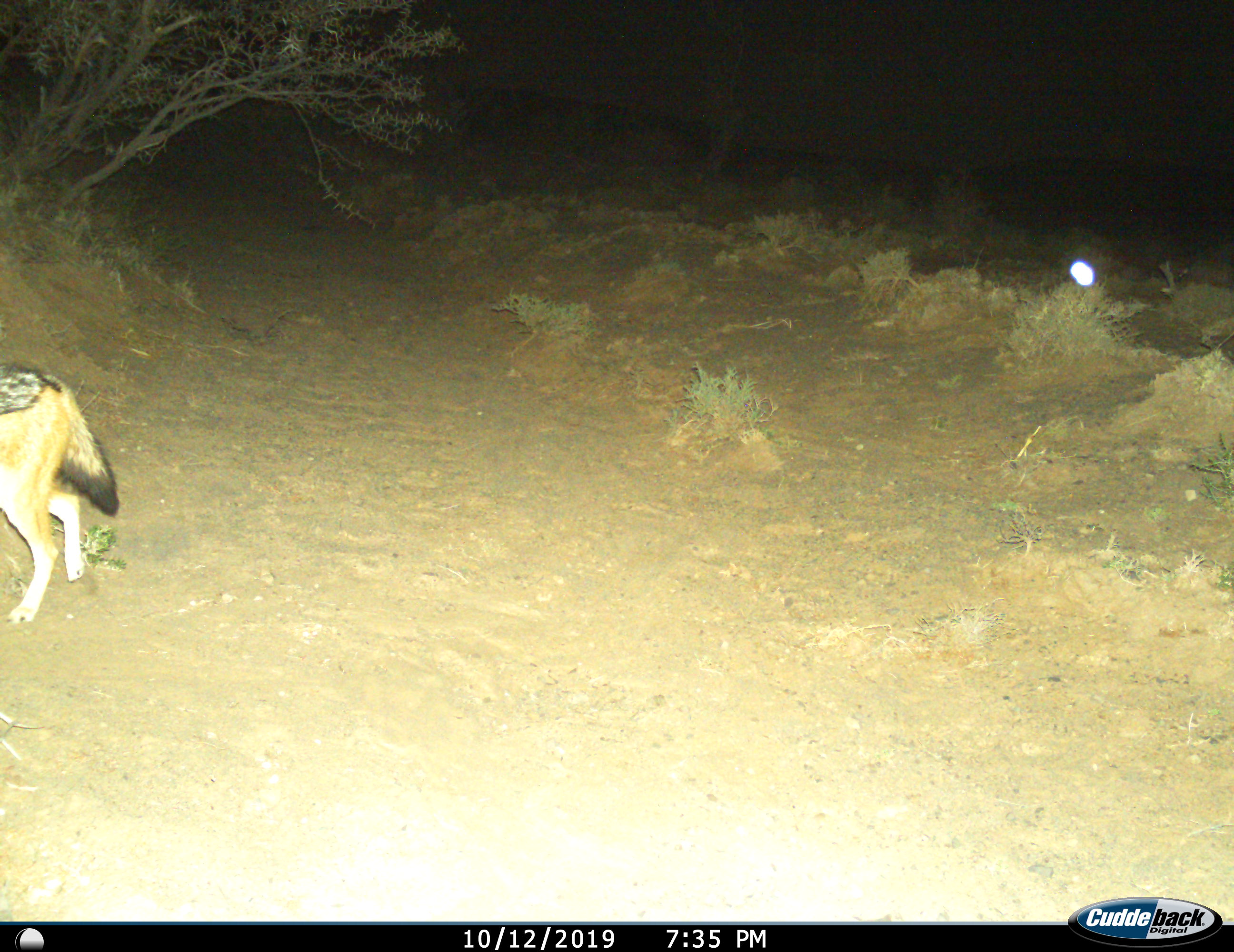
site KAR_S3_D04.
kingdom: Animalia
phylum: Chordata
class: Mammalia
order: Carnivora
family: Canidae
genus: Lupulella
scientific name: Lupulella mesomelas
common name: black-backed jackal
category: jackalblackbacked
Jackalblackbacked (black-backed jackal) (Lupulella mesomelas), count 1. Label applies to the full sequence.